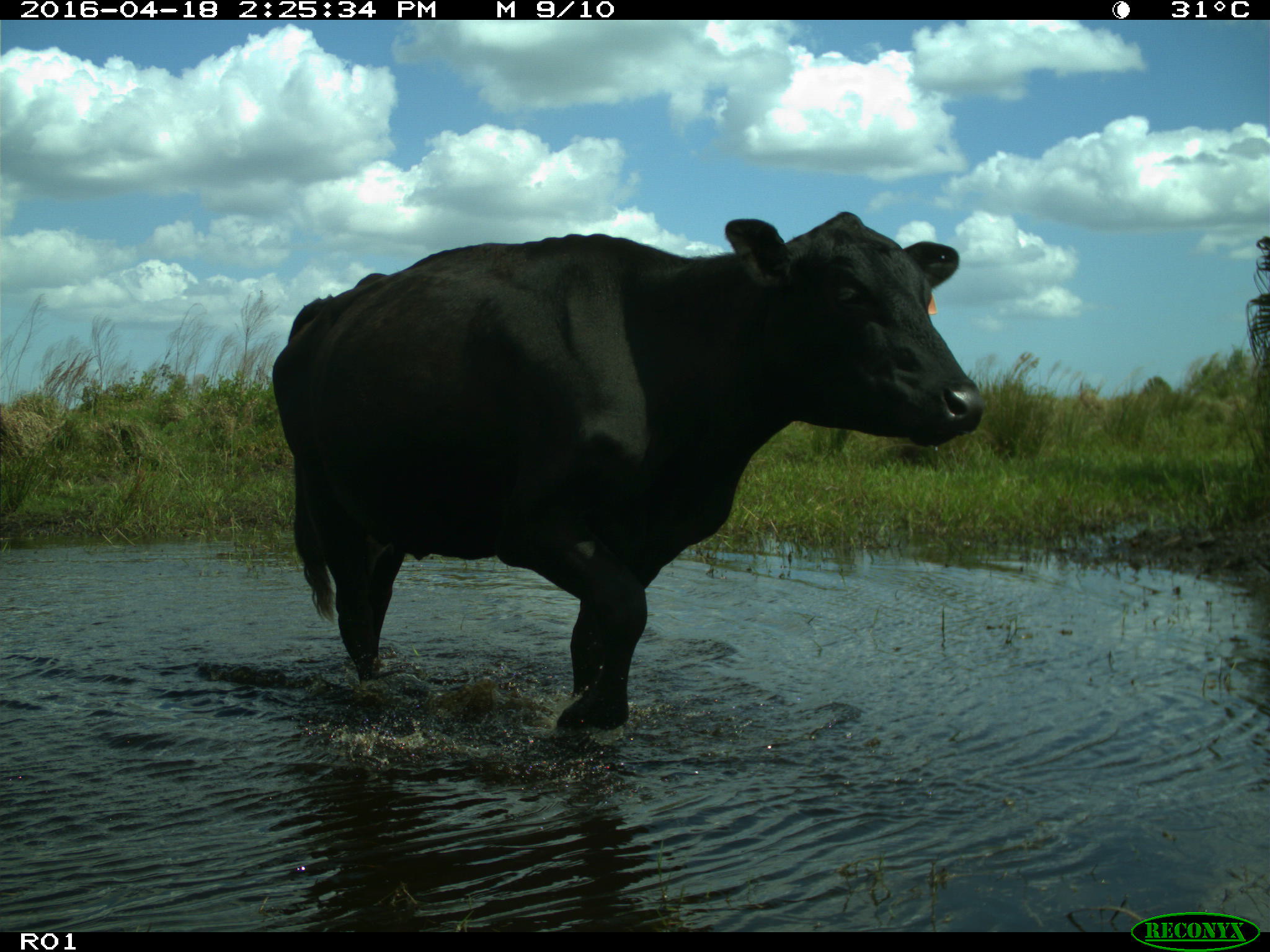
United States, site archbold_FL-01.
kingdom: Animalia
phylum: Chordata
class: Mammalia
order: Artiodactyla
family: Bovidae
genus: Bos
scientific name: Bos taurus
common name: domestic cow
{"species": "Bos taurus (domestic cow)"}